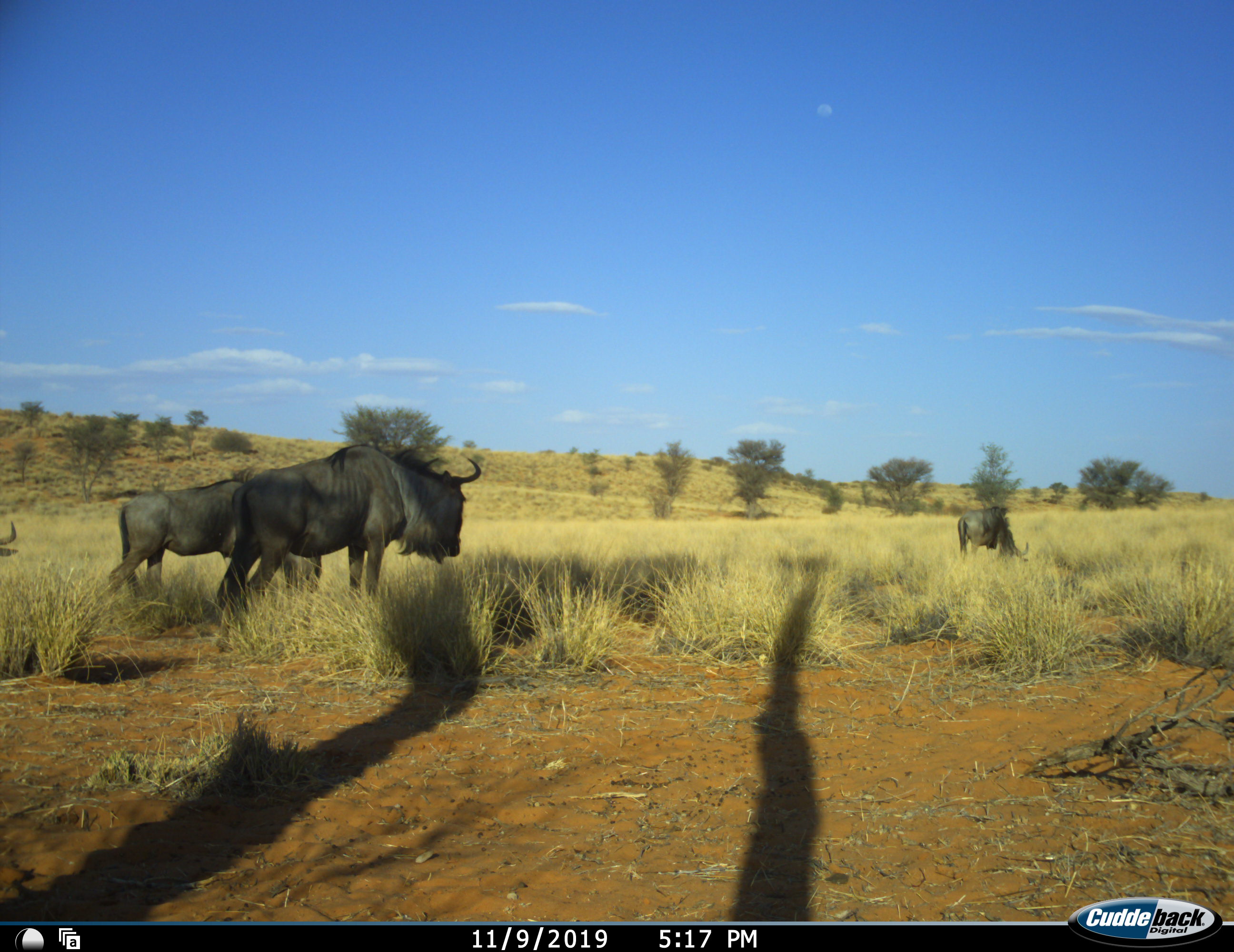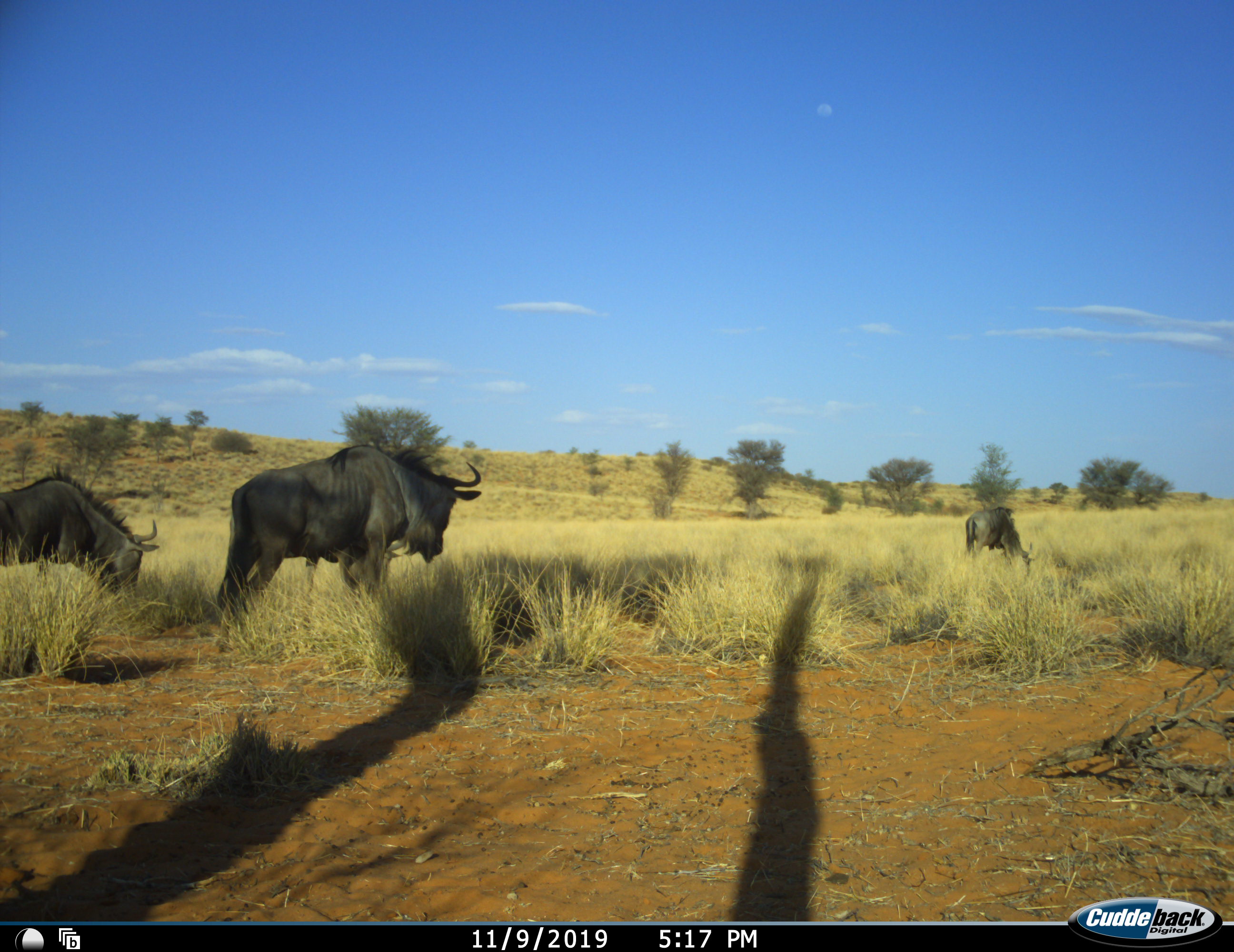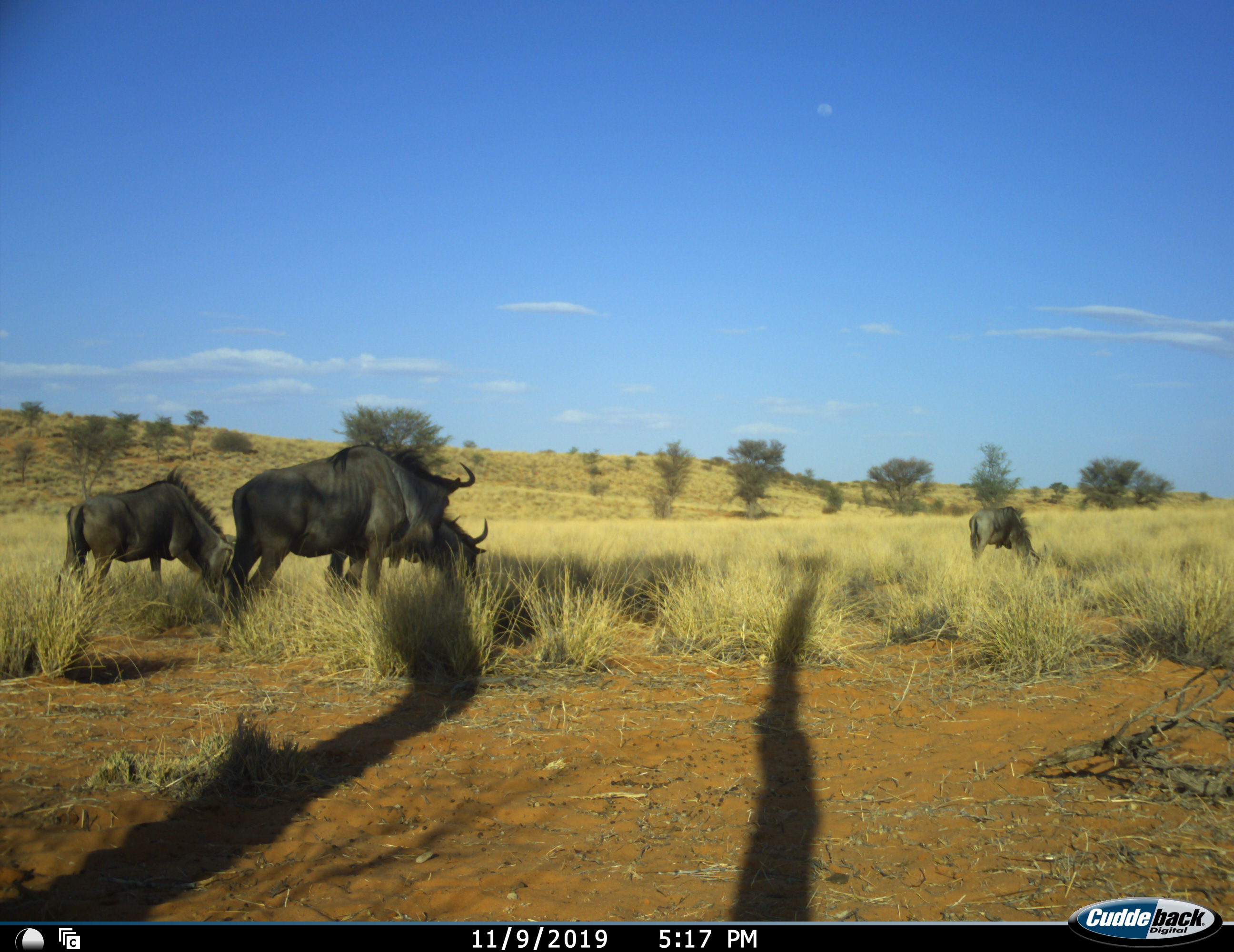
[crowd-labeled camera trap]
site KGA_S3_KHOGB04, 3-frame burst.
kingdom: Animalia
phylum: Chordata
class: Mammalia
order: Artiodactyla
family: Bovidae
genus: Connochaetes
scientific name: Connochaetes taurinus taurinus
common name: blue wildebeest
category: wildebeestblue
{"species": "wildebeestblue (blue wildebeest) (Connochaetes taurinus taurinus)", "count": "4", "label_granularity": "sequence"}